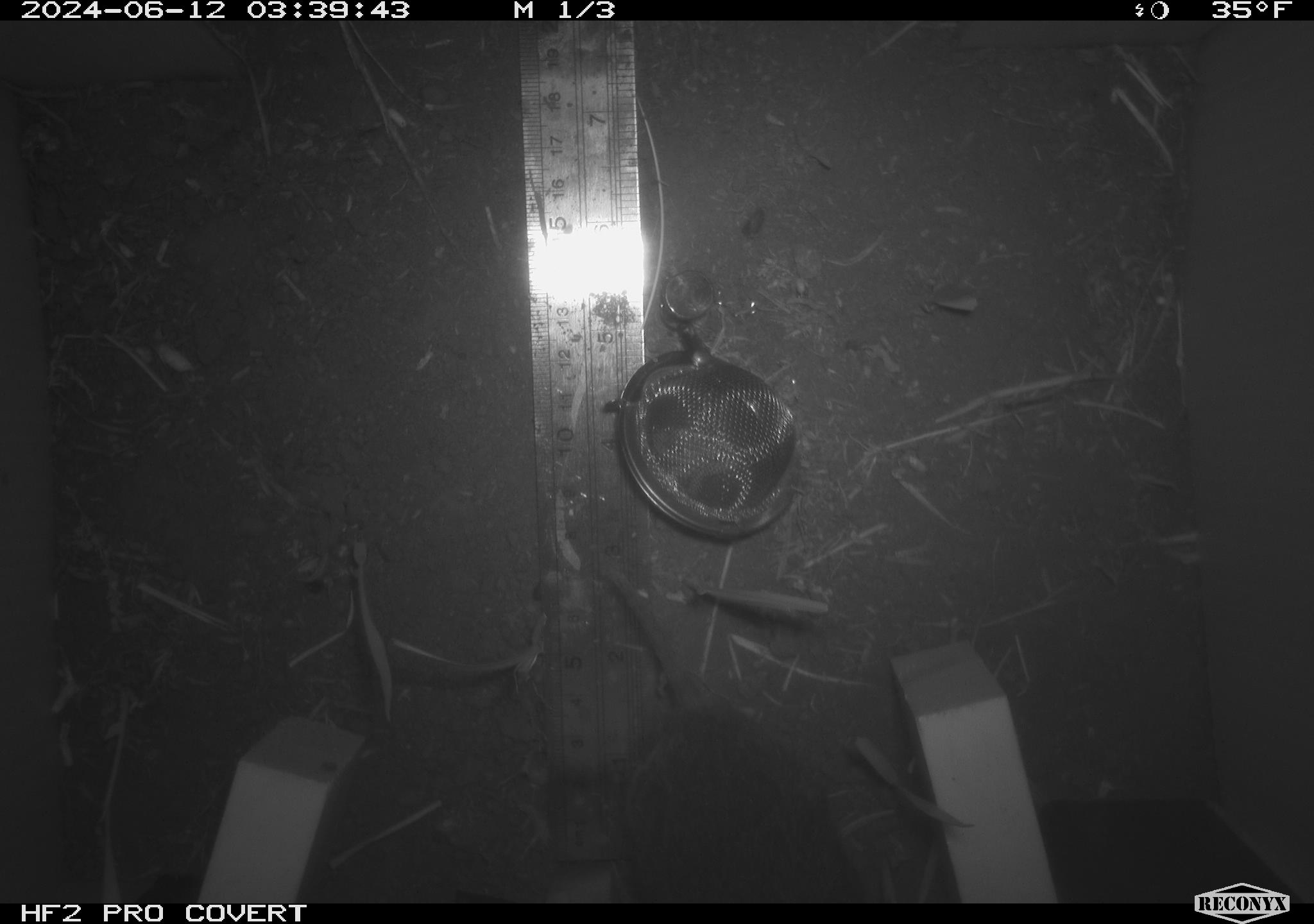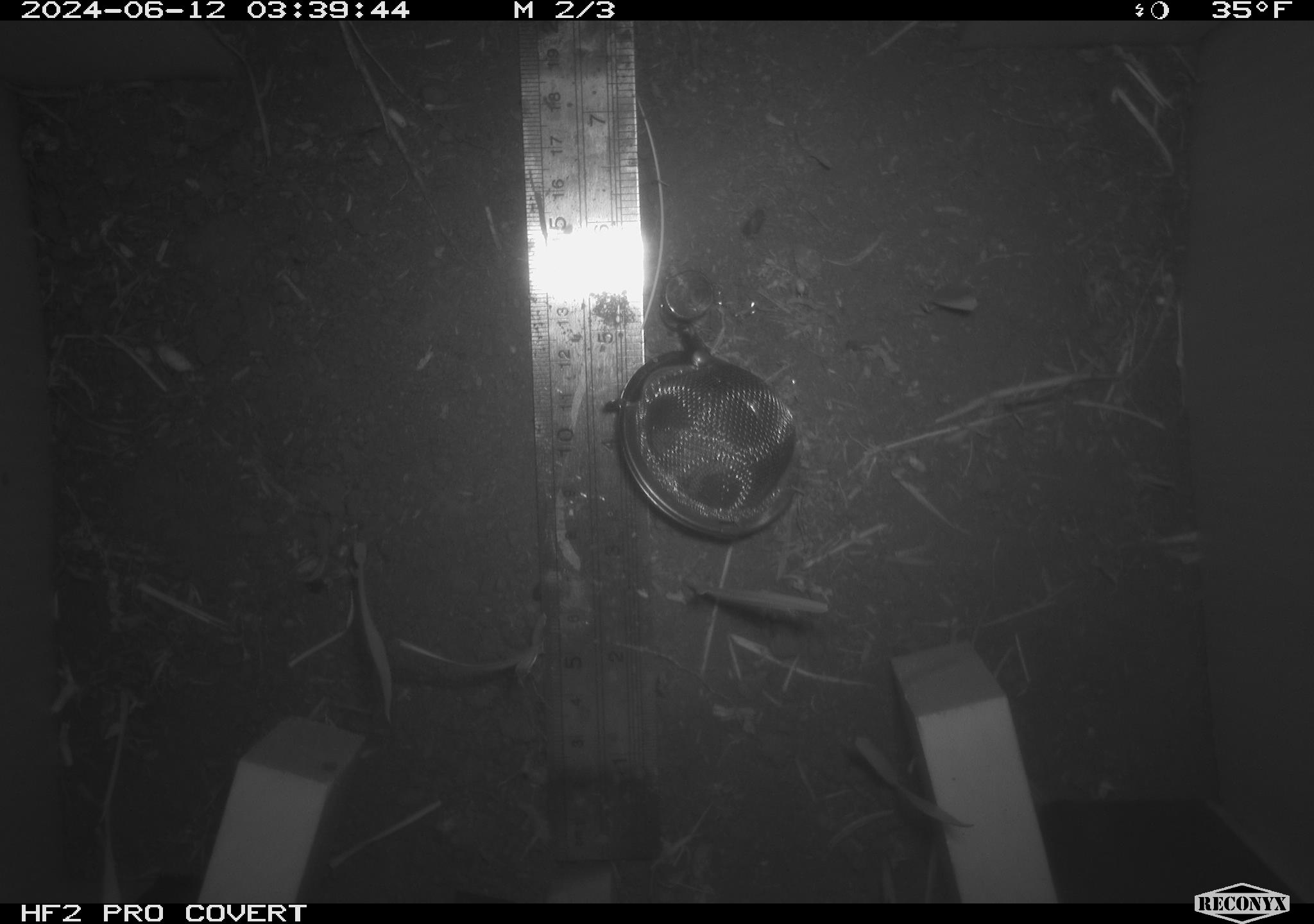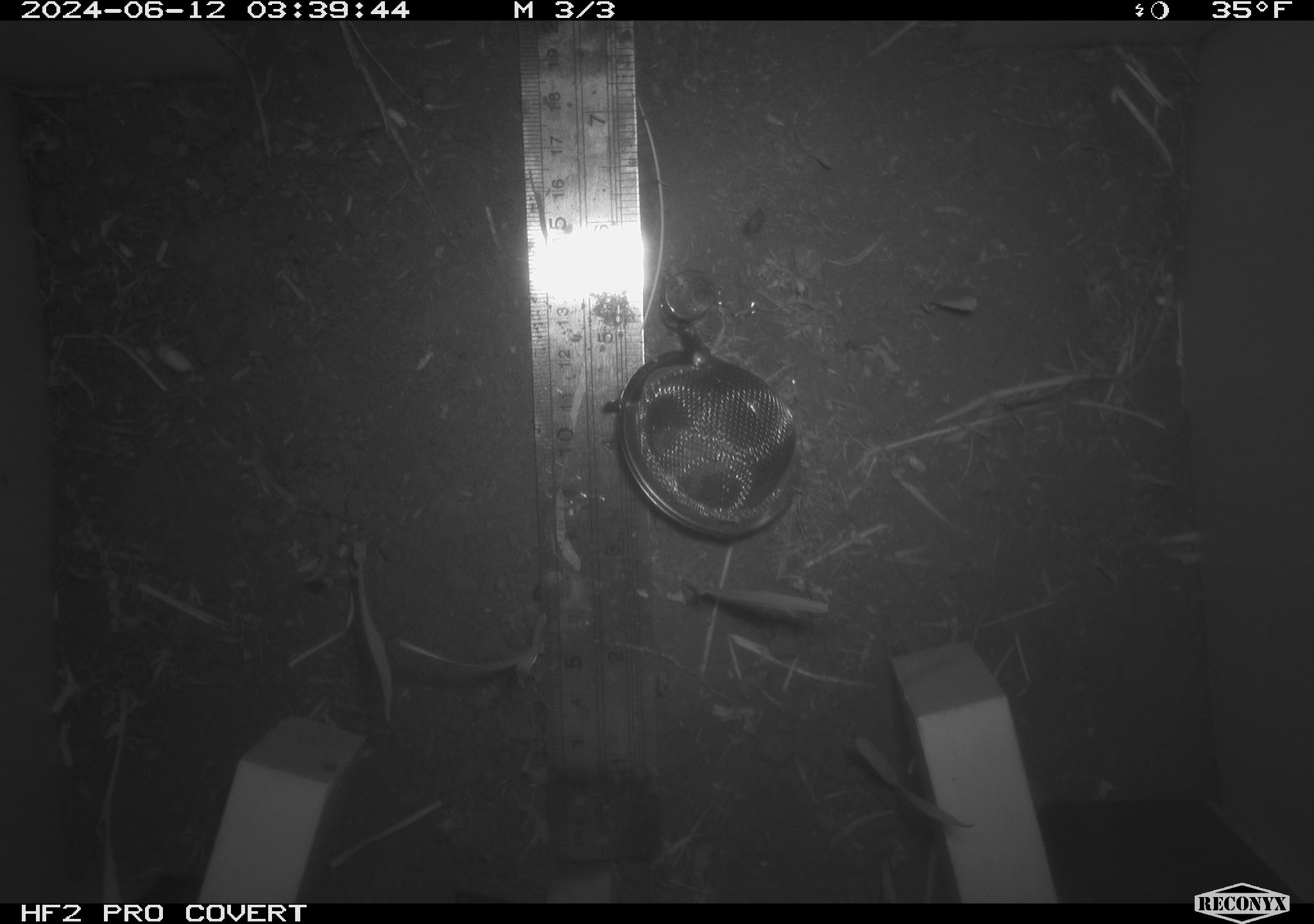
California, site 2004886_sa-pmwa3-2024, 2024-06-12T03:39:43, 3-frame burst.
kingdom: Animalia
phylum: Chordata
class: Mammalia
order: Rodentia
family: Cricetidae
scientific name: Arvicolinae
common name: voles, lemmings, and muskrats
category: arvicolinae subfamily